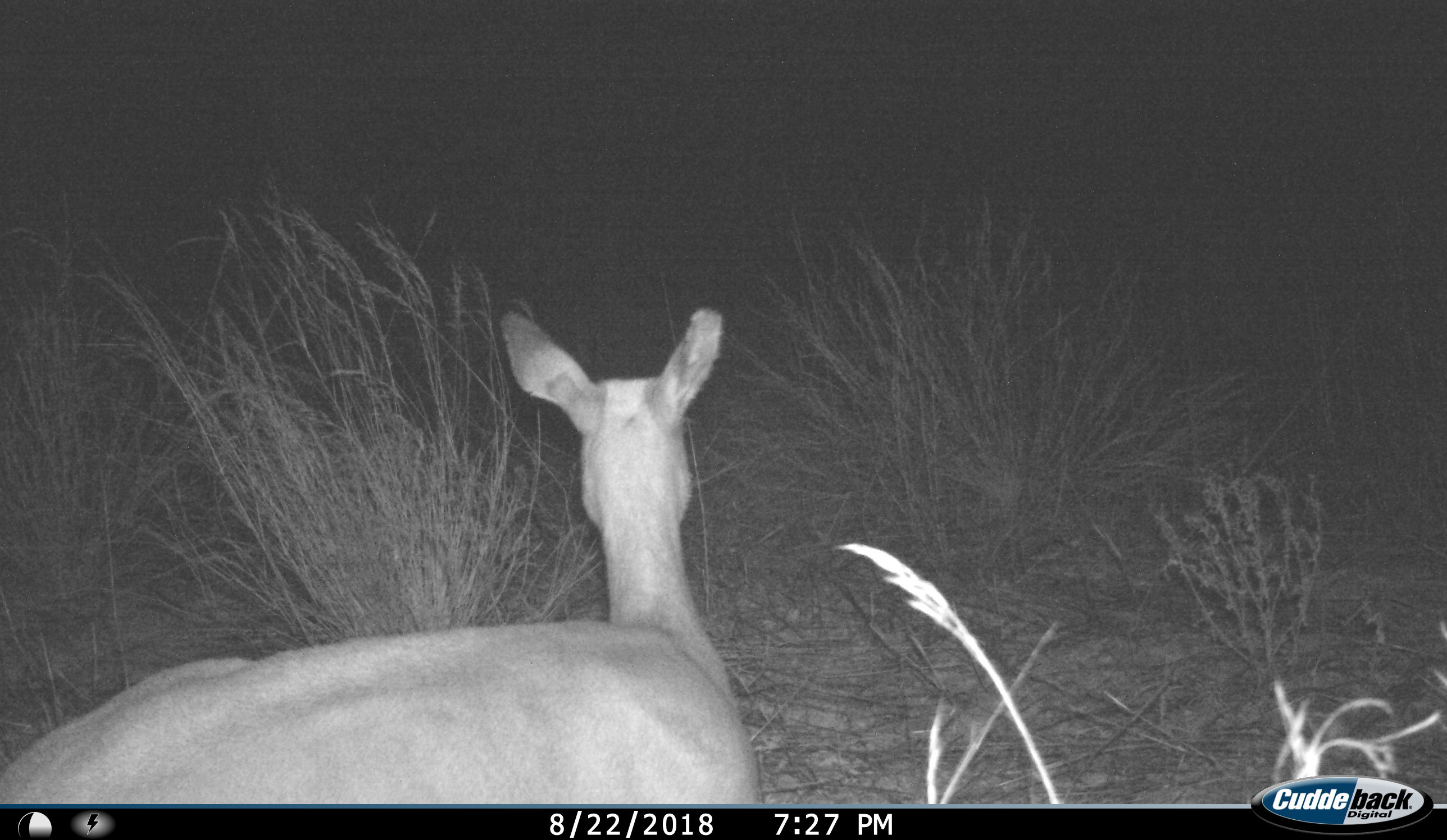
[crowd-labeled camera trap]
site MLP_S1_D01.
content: unidentified animal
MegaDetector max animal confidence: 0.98